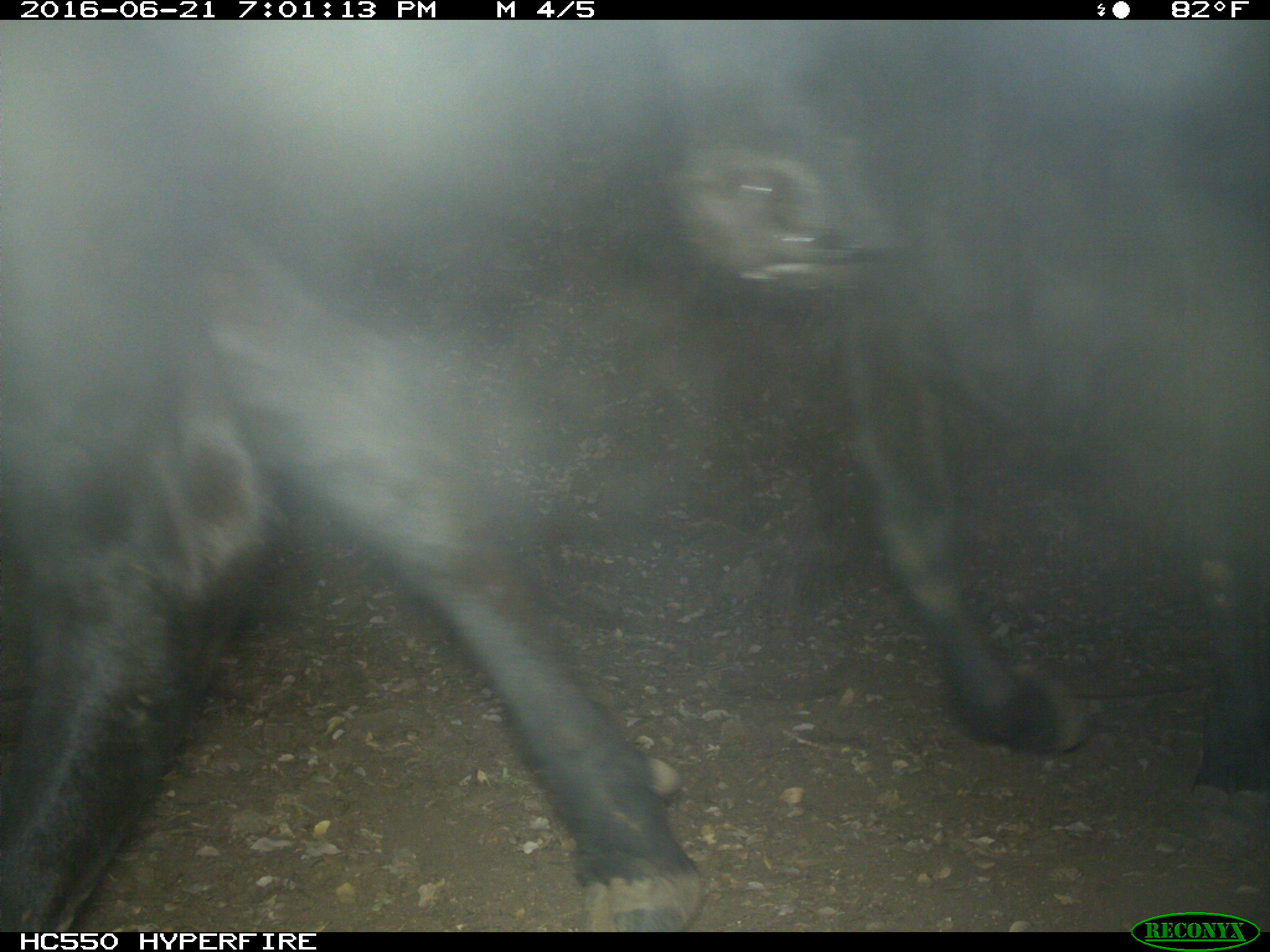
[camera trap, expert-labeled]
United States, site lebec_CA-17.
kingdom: Animalia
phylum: Chordata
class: Mammalia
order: Artiodactyla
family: Bovidae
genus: Bos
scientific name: Bos taurus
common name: domestic cow